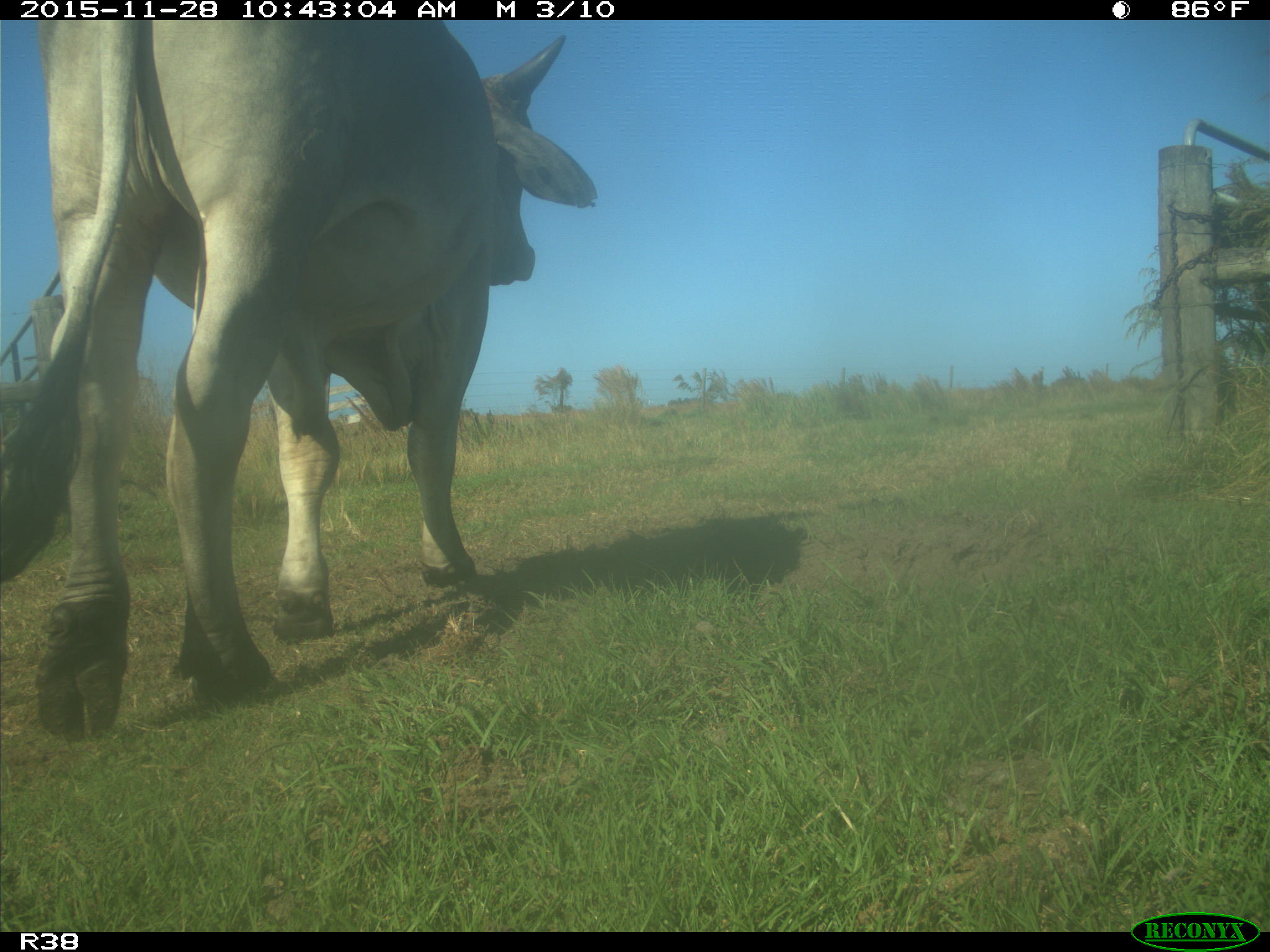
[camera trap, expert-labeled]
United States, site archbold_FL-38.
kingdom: Animalia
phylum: Chordata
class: Mammalia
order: Artiodactyla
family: Bovidae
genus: Bos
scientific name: Bos taurus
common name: domestic cow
Bos taurus (domestic cow).